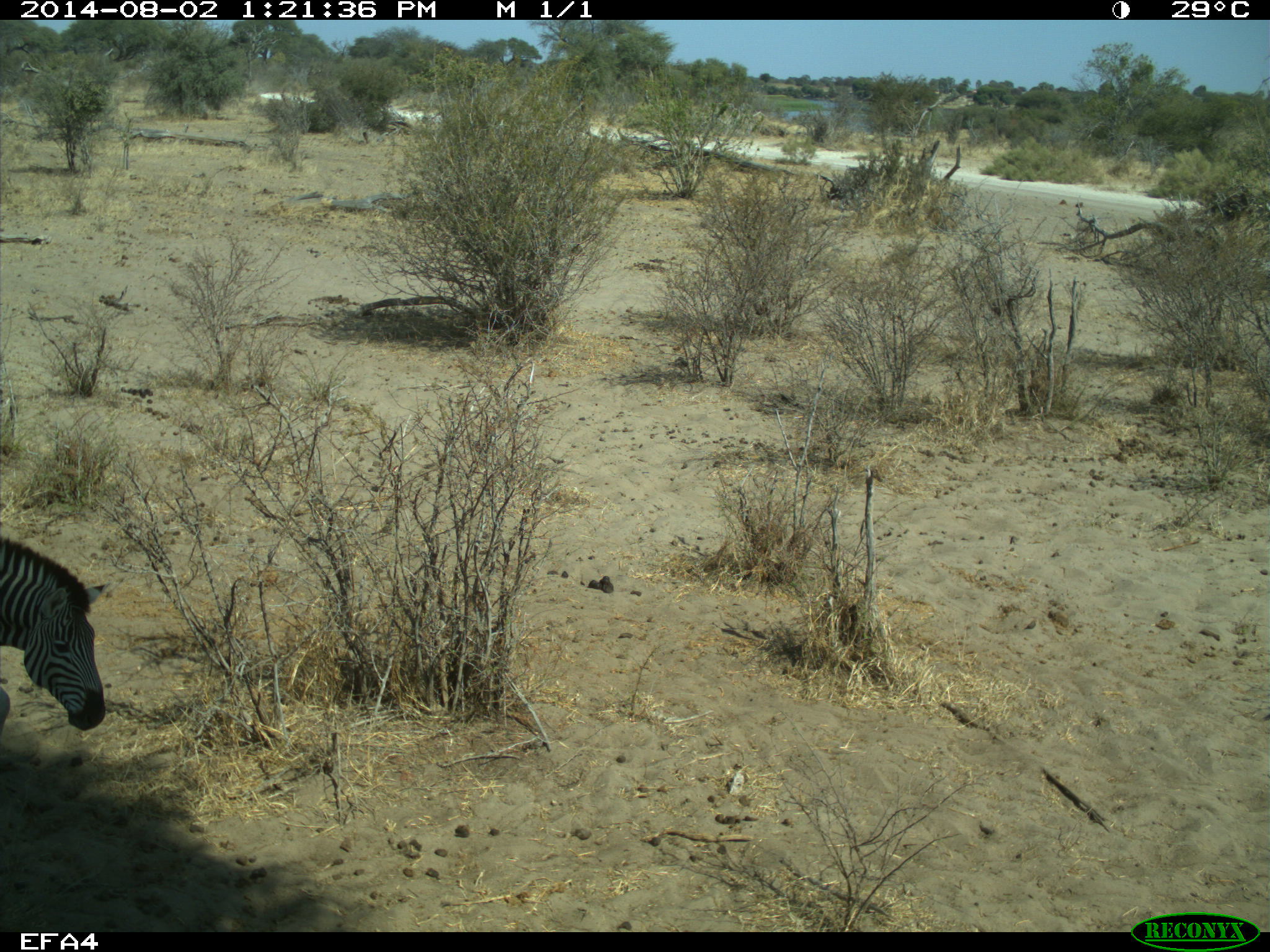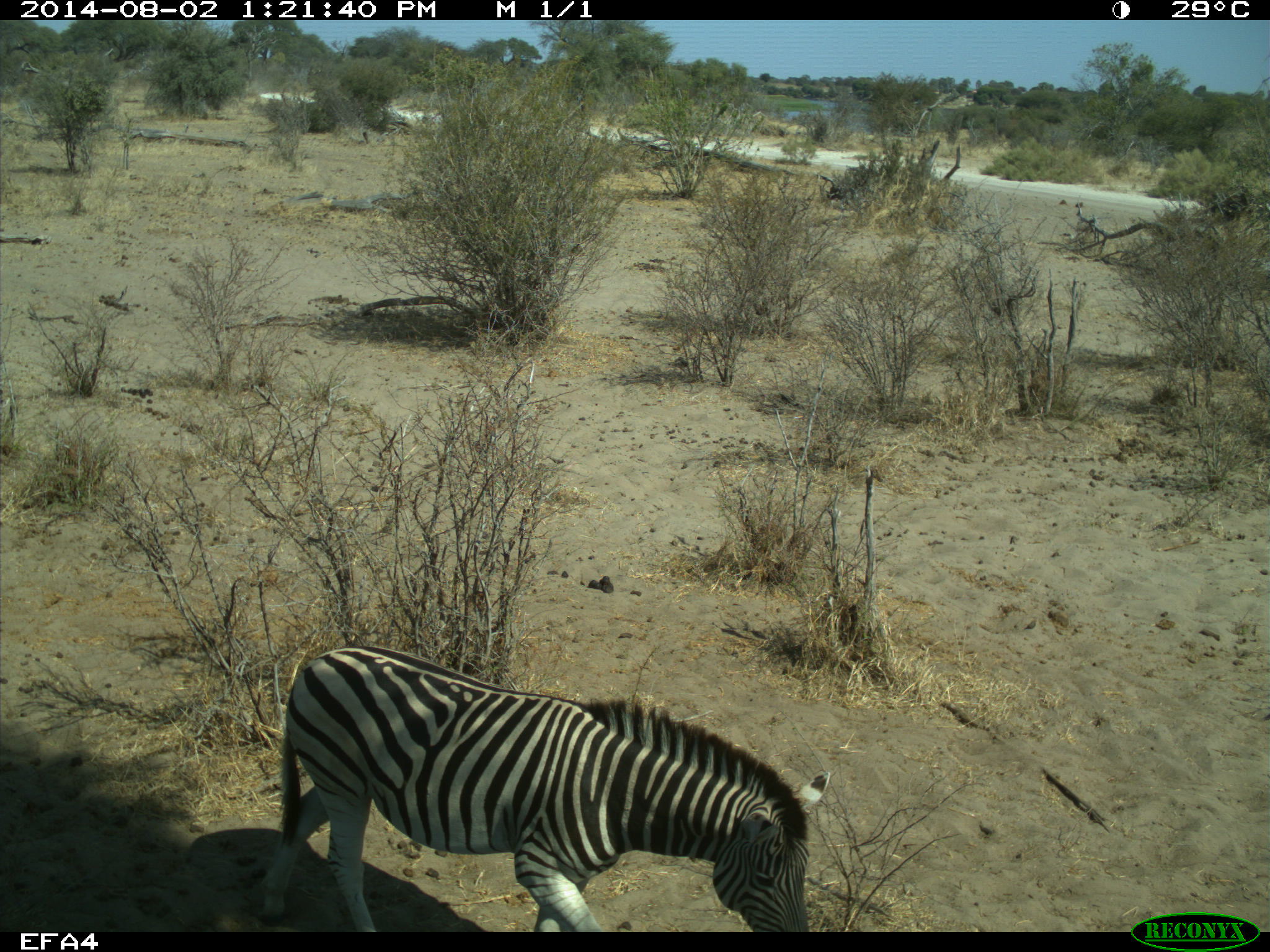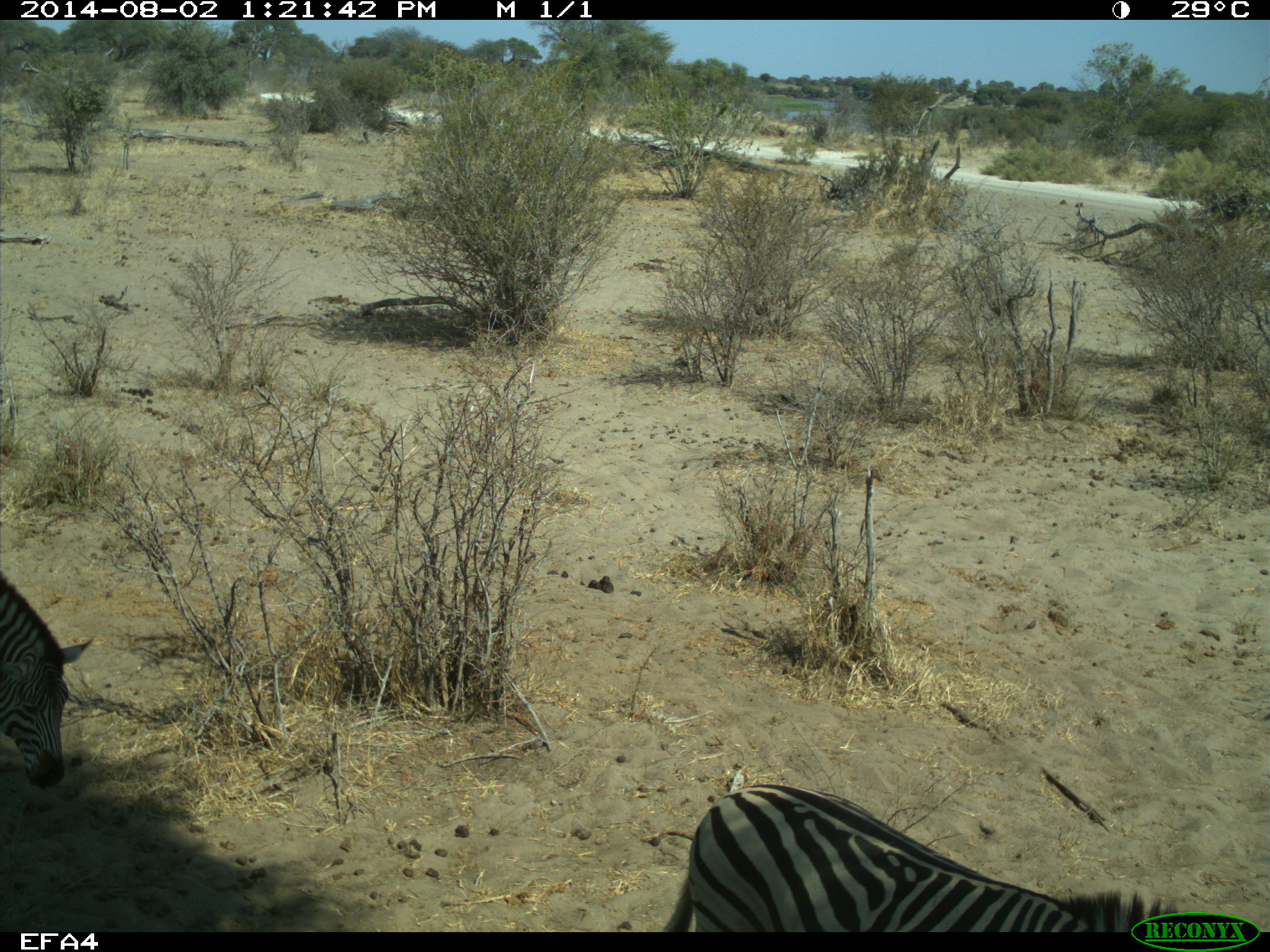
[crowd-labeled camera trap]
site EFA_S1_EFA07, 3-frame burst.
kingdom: Animalia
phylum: Chordata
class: Mammalia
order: Perissodactyla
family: Equidae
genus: Equus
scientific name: Equus quagga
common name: plains zebra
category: zebraplains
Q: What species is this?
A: Zebraplains (plains zebra) (Equus quagga).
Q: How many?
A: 2.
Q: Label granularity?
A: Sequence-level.